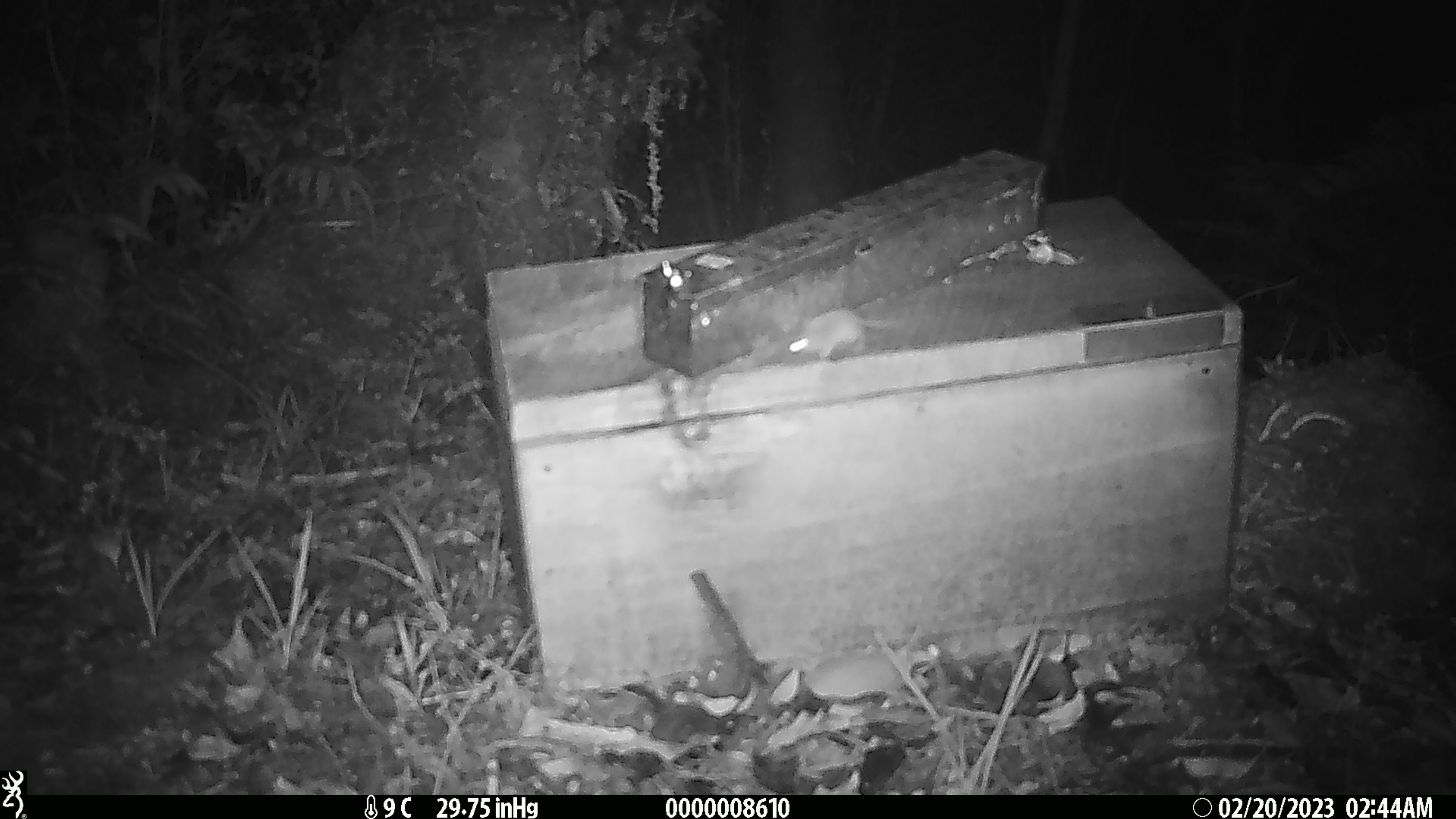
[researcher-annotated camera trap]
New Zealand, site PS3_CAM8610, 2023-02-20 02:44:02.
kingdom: Animalia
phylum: Chordata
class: Mammalia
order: Rodentia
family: Muridae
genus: Mus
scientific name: Mus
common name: mouse